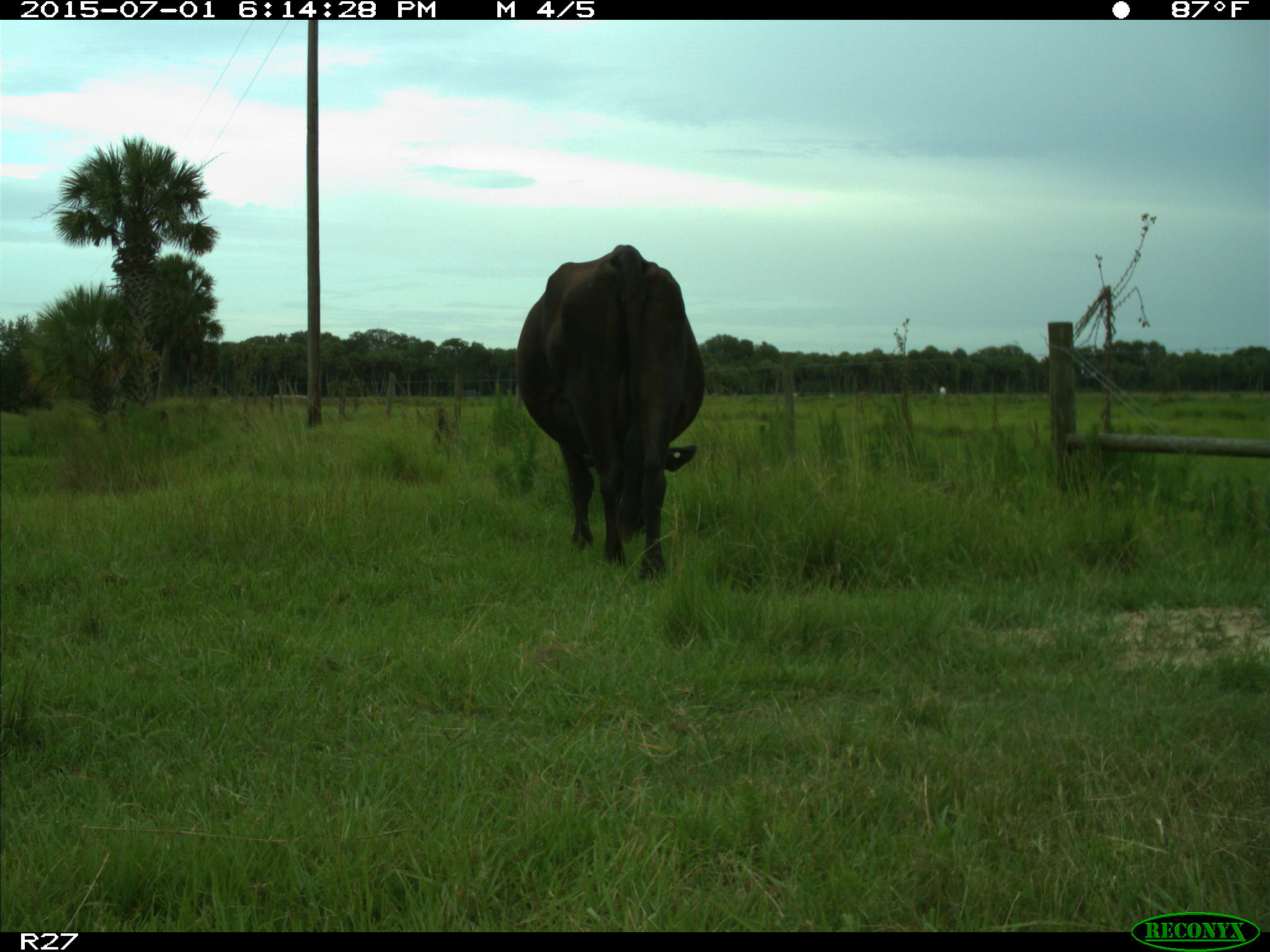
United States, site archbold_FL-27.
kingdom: Animalia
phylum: Chordata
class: Mammalia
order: Artiodactyla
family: Bovidae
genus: Bos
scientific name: Bos taurus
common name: domestic cow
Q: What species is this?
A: Bos taurus (domestic cow).